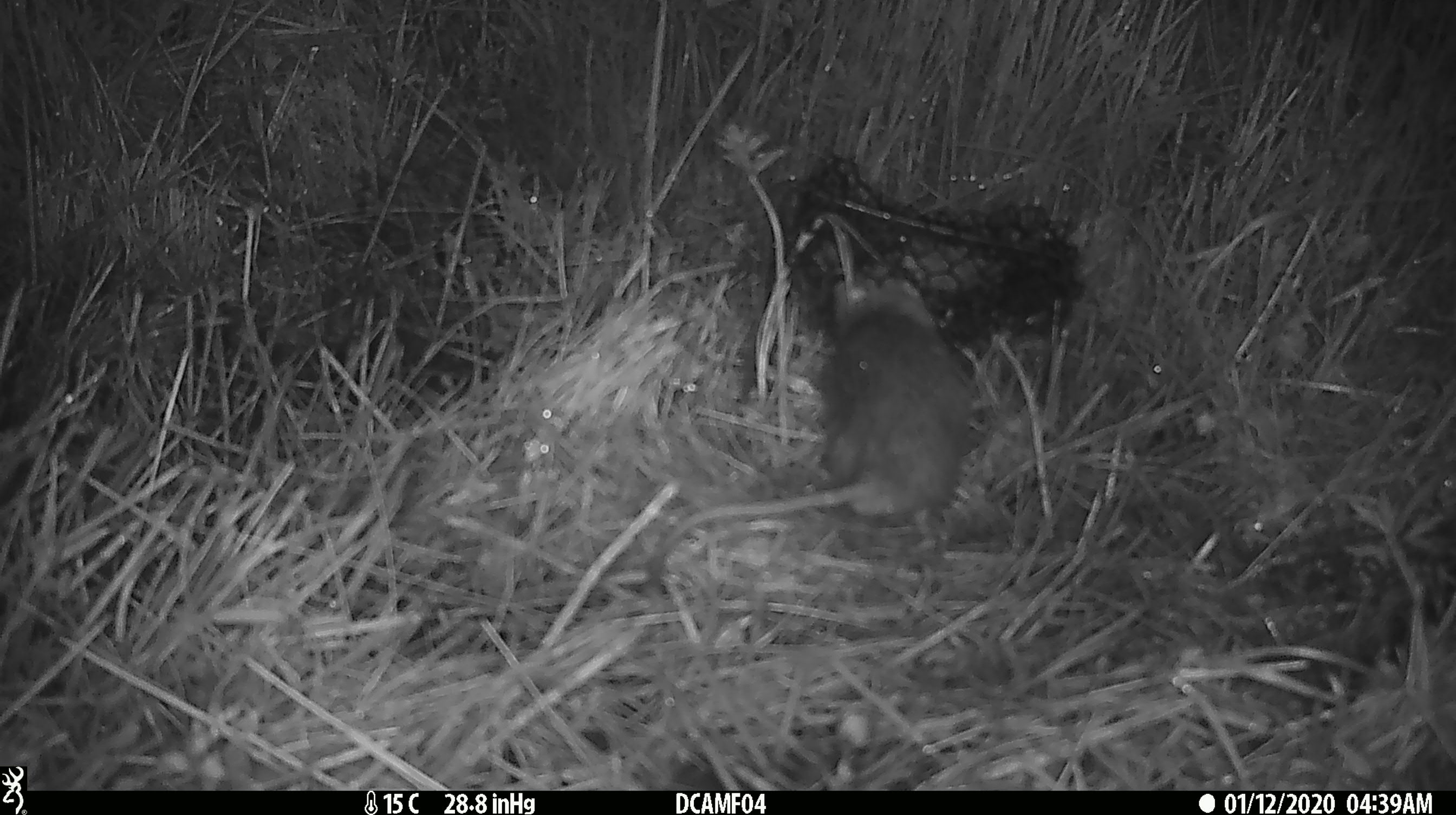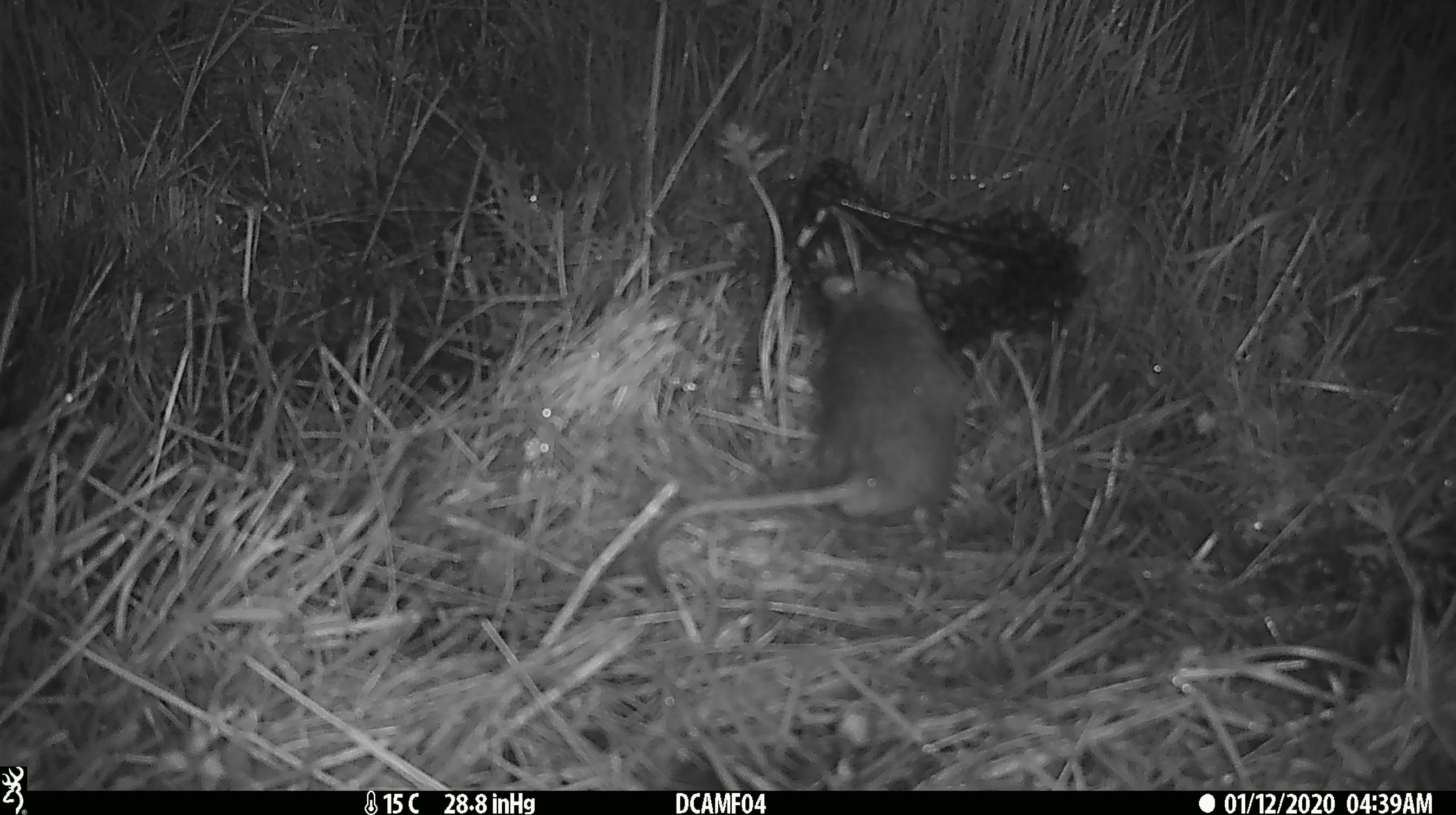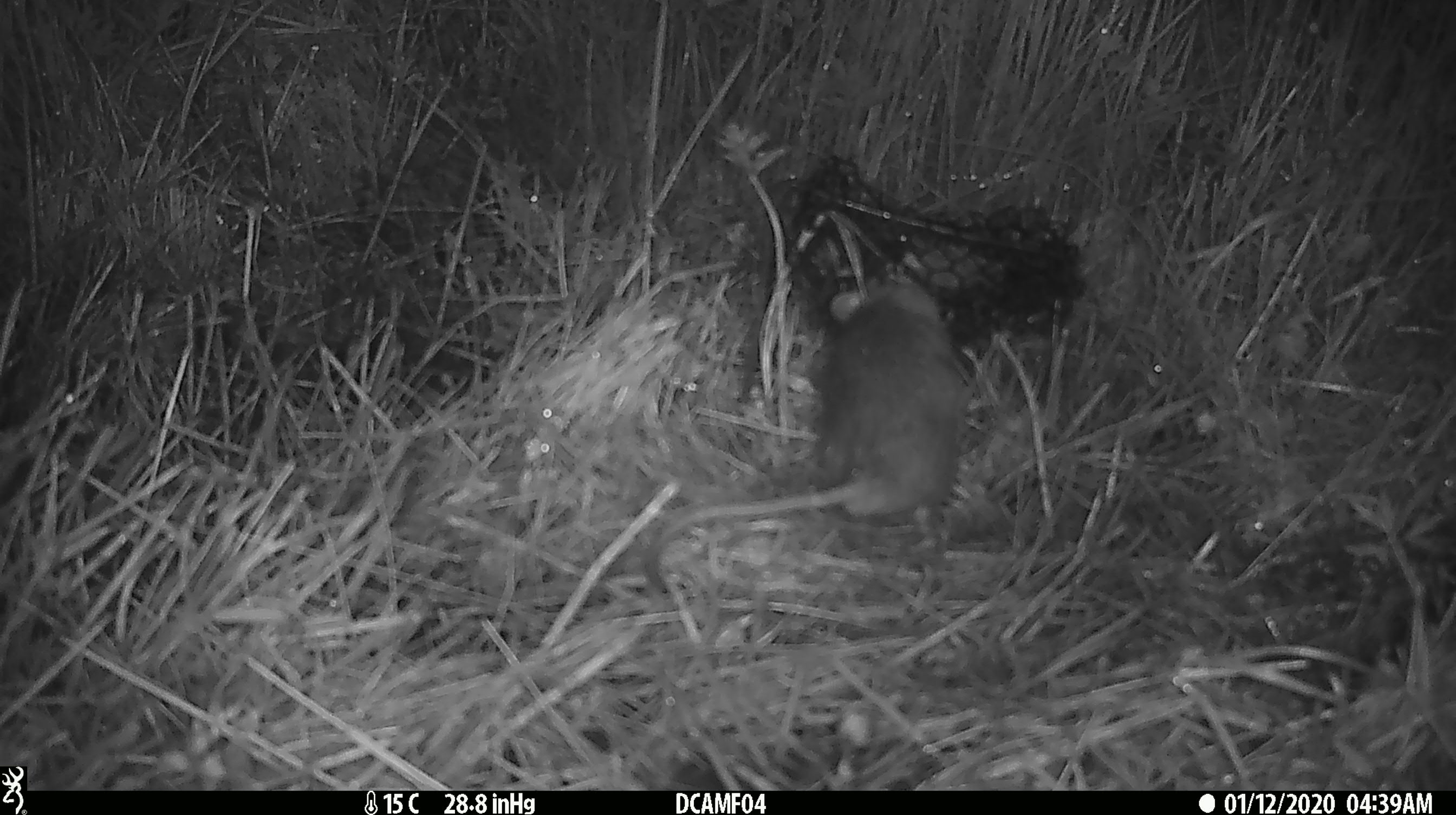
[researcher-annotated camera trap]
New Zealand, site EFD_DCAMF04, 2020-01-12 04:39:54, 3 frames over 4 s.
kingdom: Animalia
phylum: Chordata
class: Mammalia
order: Rodentia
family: Muridae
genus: Rattus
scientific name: Rattus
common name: rat